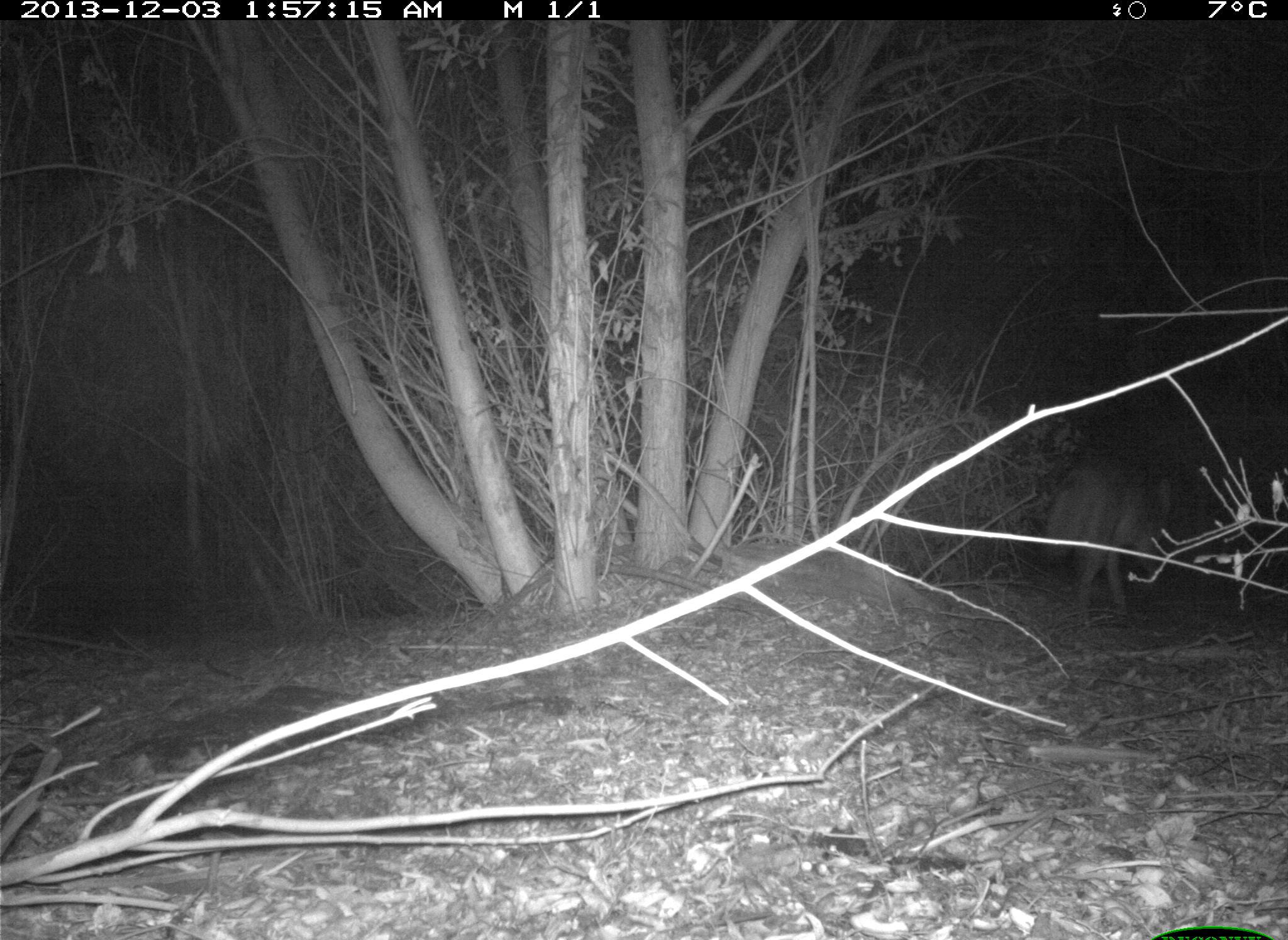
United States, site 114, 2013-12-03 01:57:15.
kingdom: Animalia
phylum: Chordata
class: Mammalia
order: Carnivora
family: Canidae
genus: Canis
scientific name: Canis latrans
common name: coyote